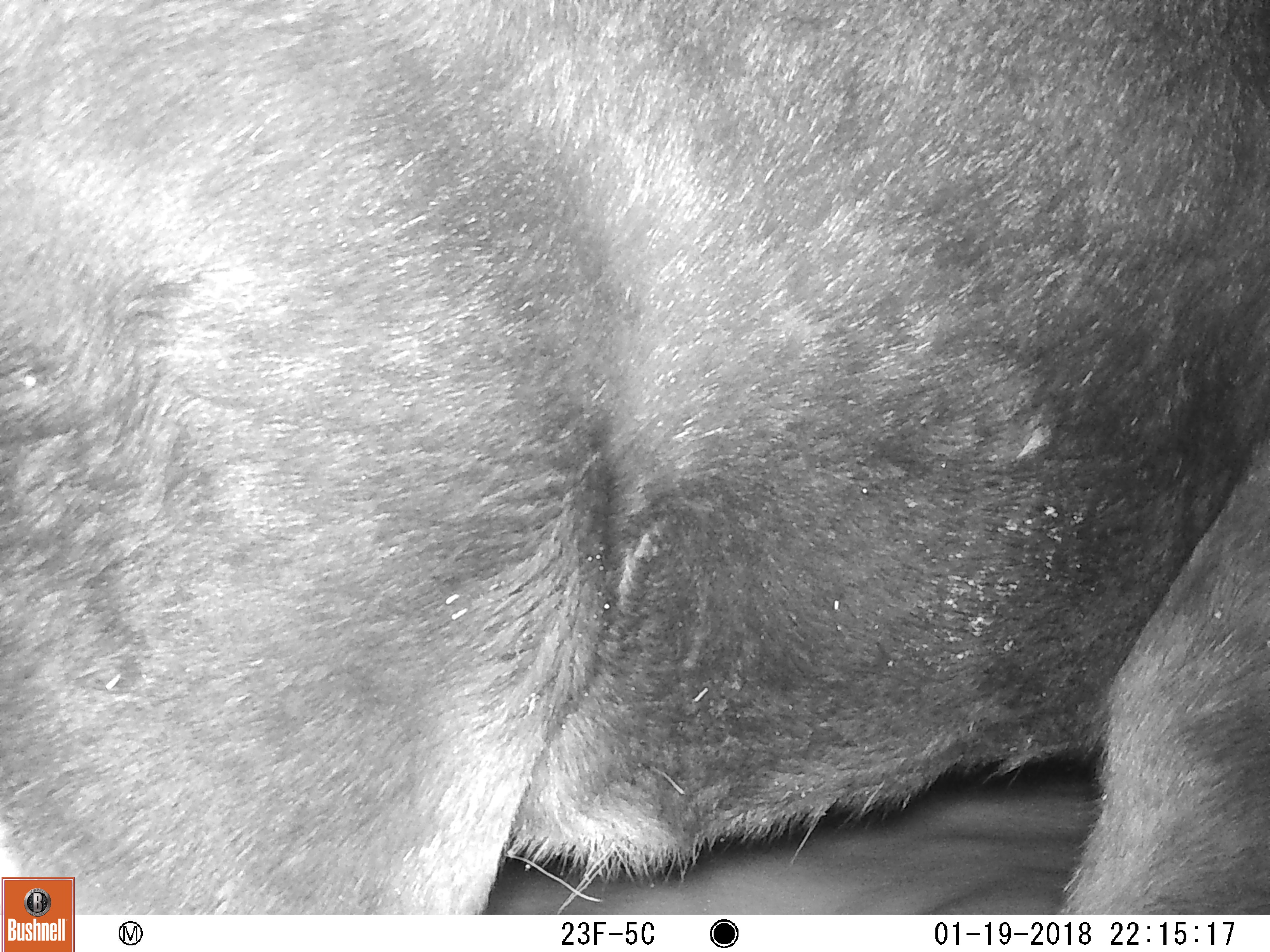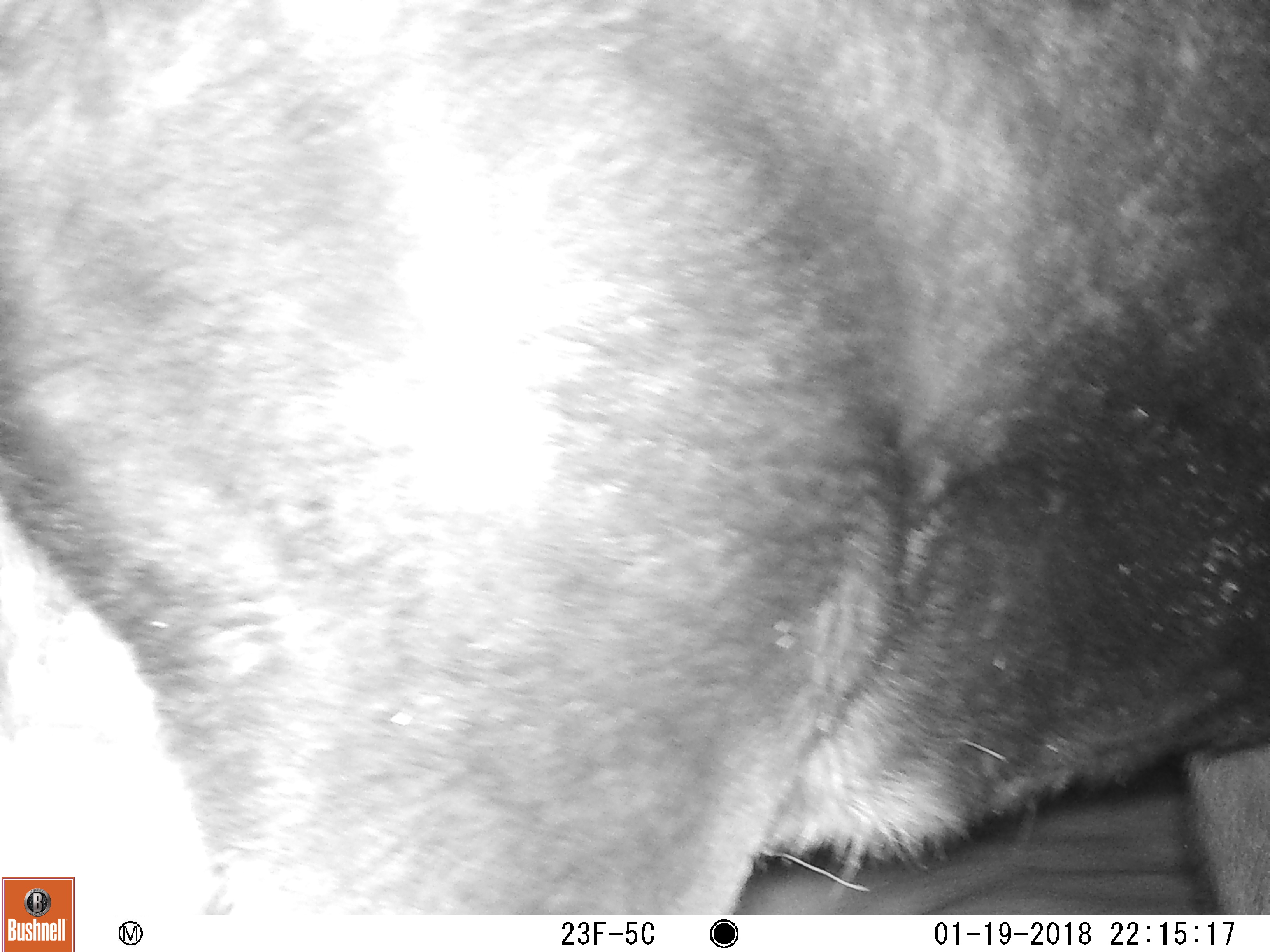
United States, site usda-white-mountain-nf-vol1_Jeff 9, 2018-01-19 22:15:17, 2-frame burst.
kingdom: Animalia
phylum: Chordata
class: Mammalia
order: Artiodactyla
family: Cervidae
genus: Alces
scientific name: Alces alces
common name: moose